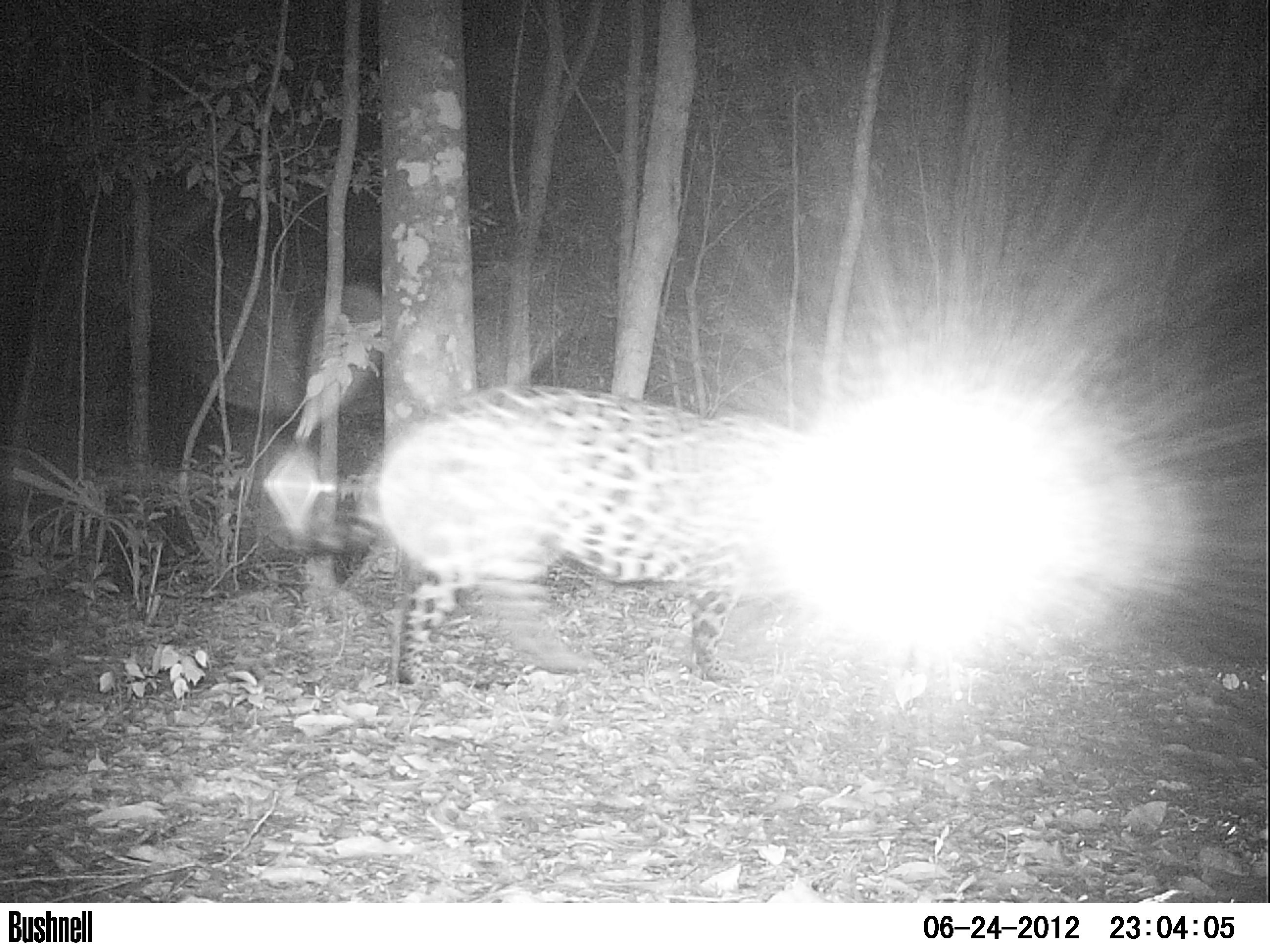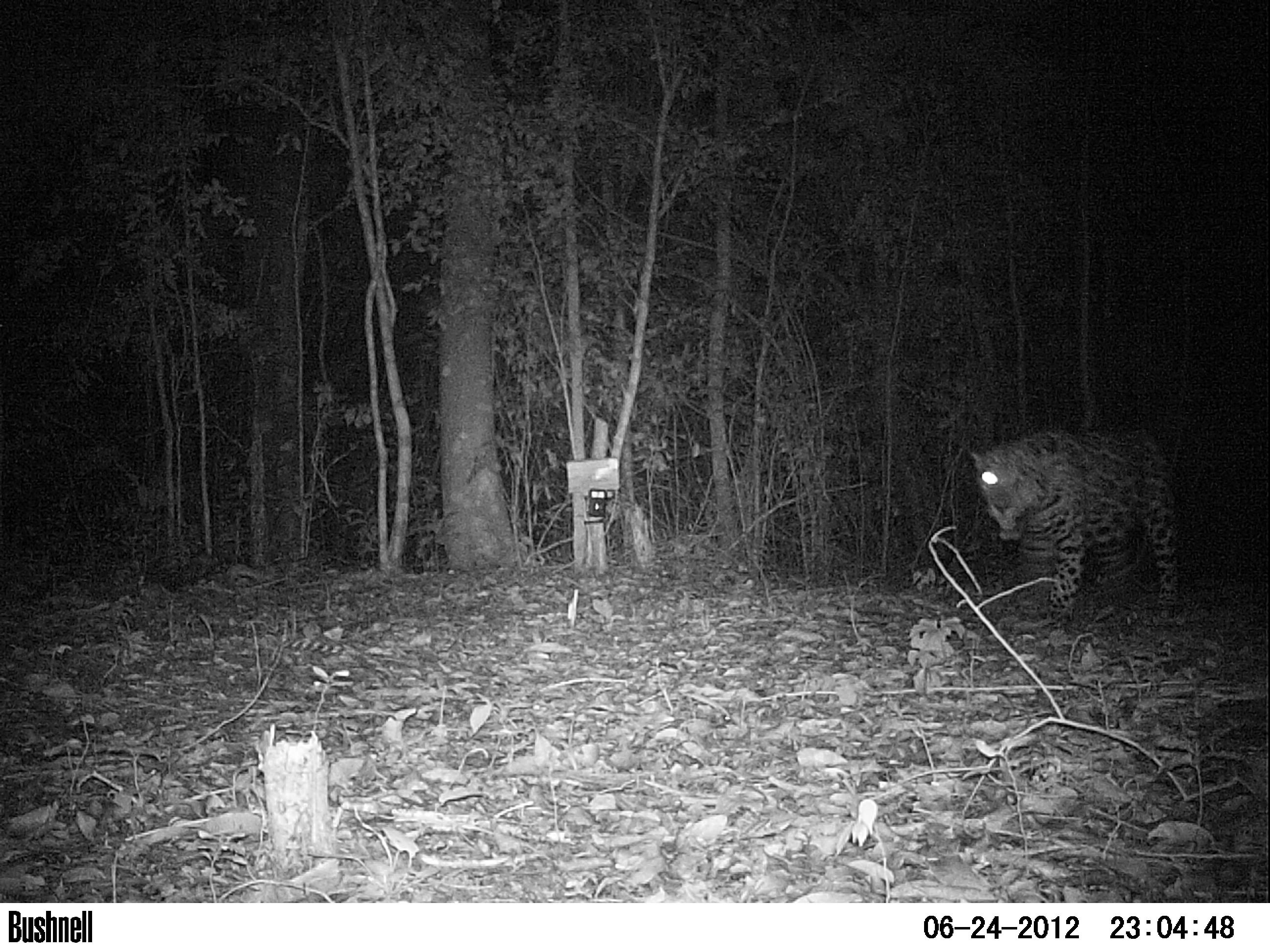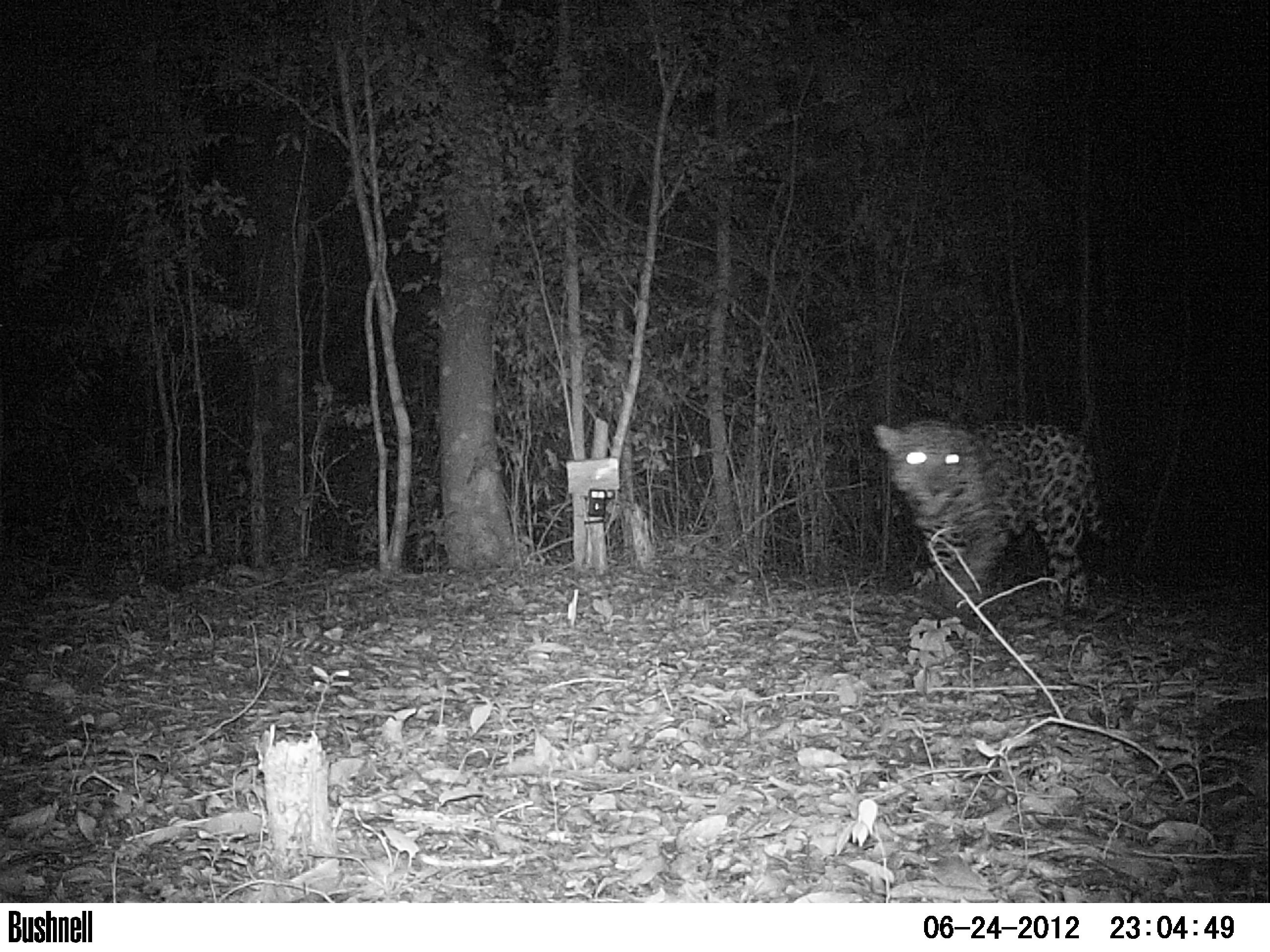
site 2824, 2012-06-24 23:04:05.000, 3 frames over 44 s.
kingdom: Animalia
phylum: Chordata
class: Mammalia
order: Carnivora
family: Felidae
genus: Panthera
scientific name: Panthera onca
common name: jaguar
Panthera onca (jaguar), count 1, age adult.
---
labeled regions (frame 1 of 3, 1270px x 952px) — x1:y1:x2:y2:
panthera onca: 264:381:789:686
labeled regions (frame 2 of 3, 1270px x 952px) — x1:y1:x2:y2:
panthera onca: 965:423:1188:629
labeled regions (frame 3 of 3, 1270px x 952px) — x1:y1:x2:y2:
panthera onca: 871:416:1124:630